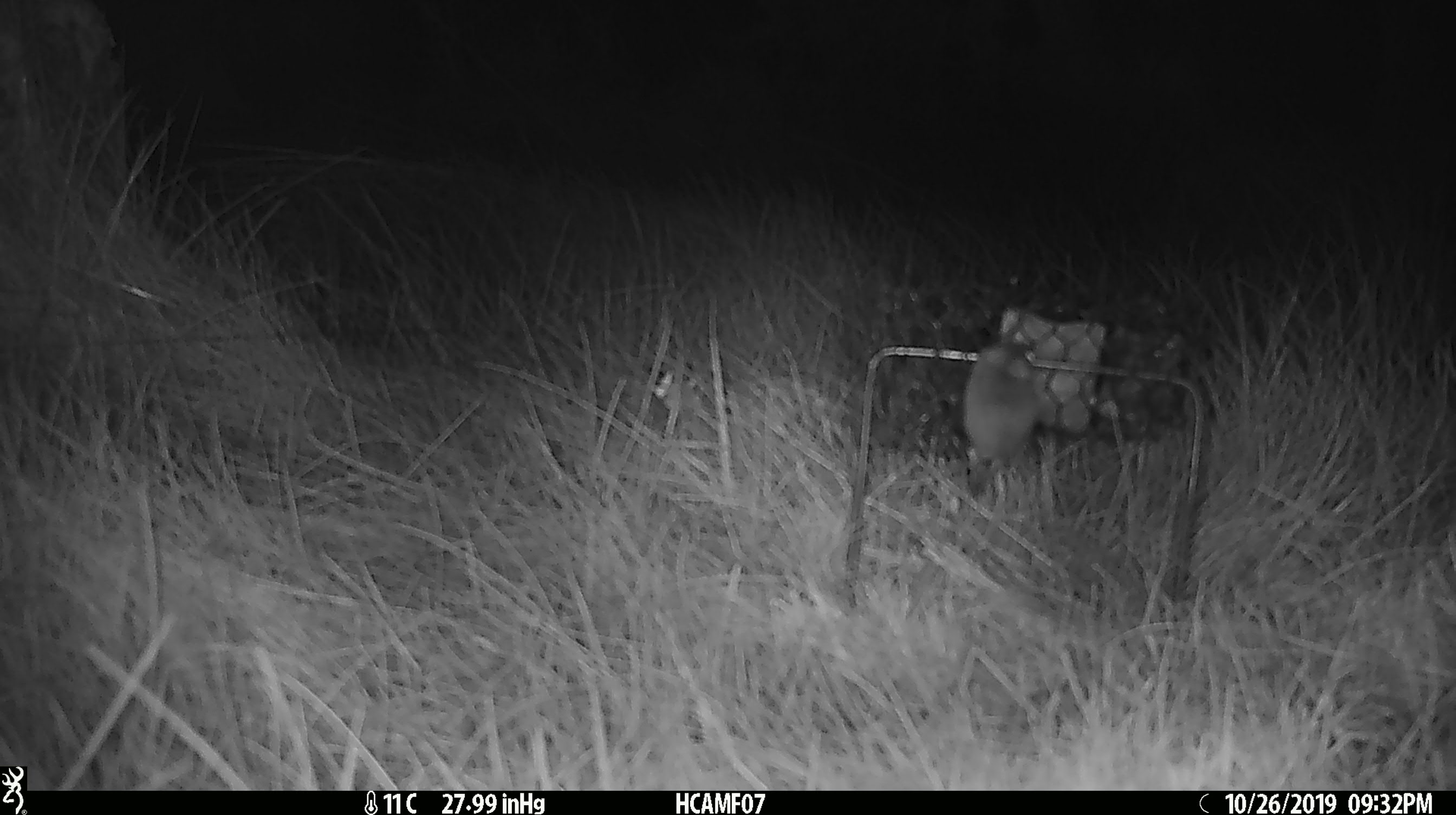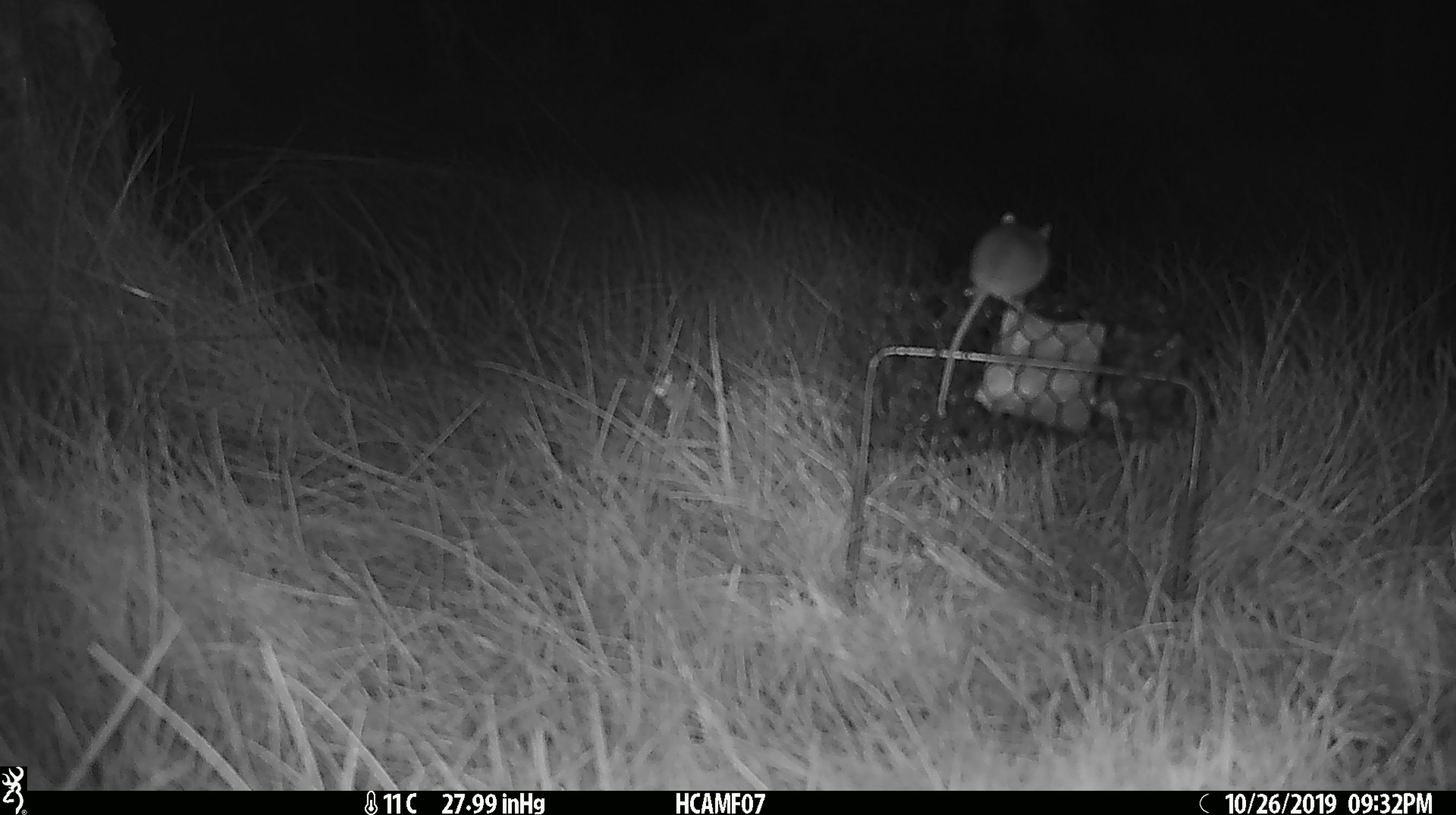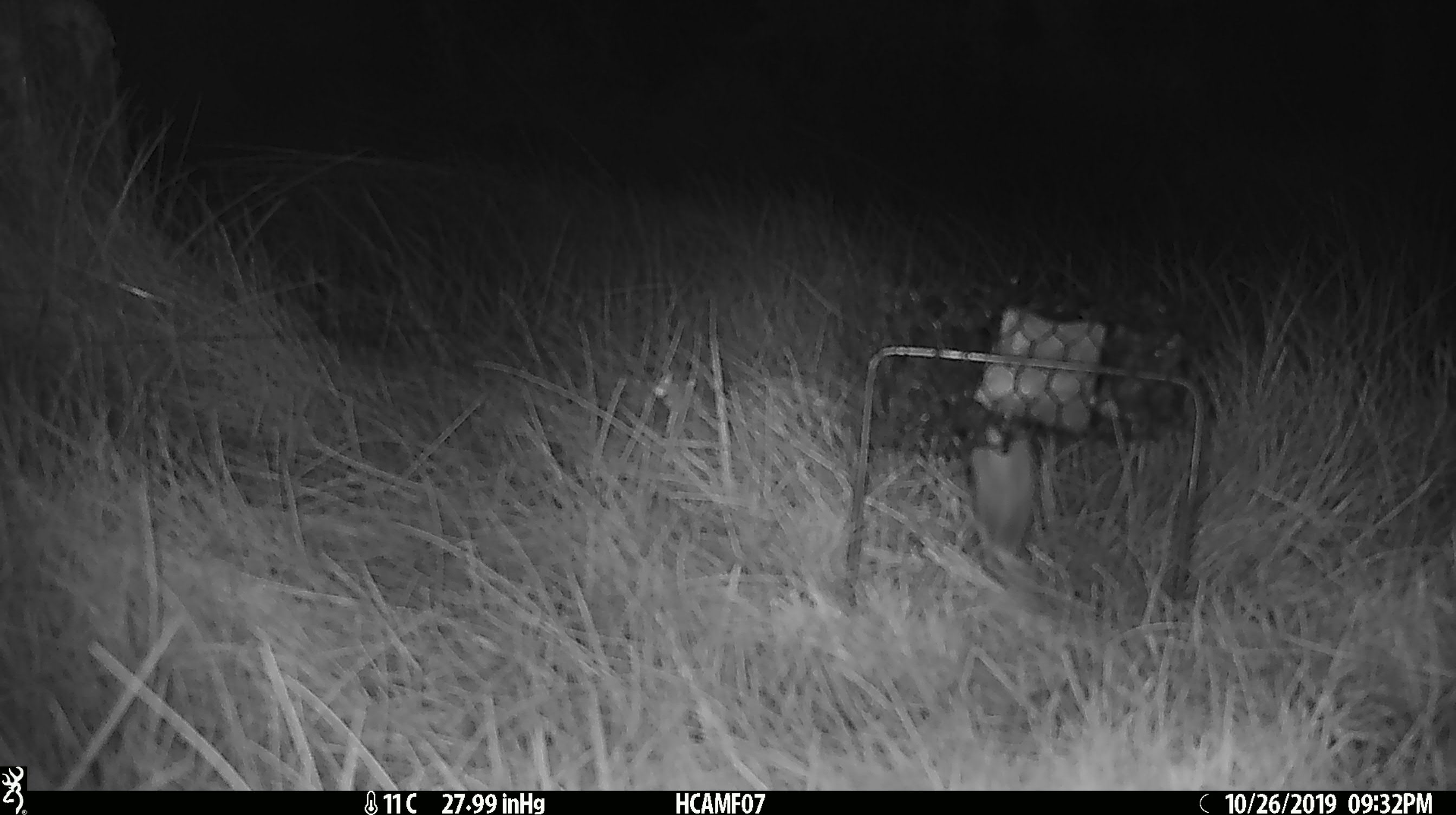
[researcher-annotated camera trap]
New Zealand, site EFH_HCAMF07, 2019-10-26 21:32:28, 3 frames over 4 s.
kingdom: Animalia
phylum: Chordata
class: Mammalia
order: Rodentia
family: Muridae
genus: Mus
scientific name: Mus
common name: mouse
Mouse (Mus).